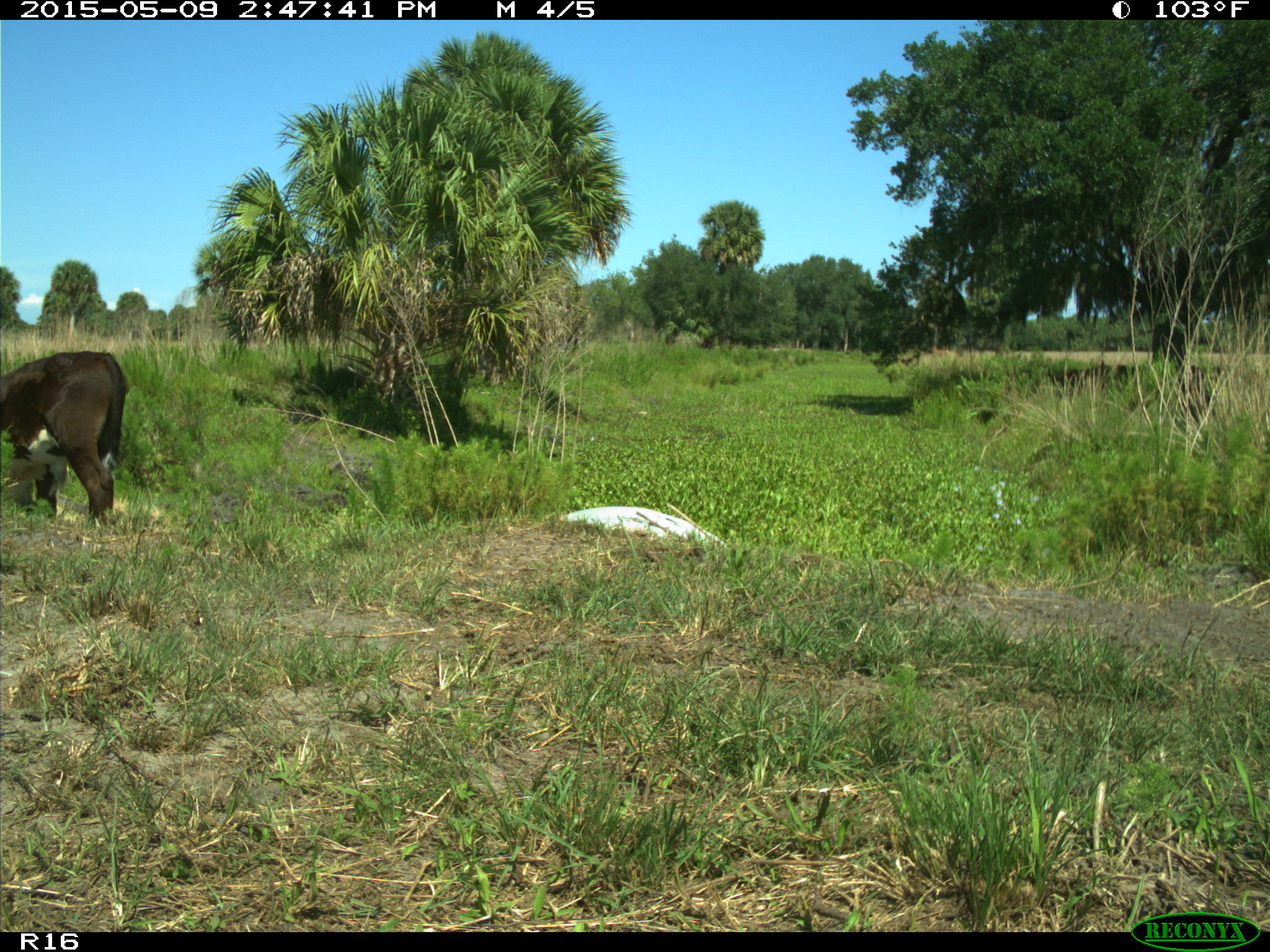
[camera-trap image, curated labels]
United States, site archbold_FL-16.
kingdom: Animalia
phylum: Chordata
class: Mammalia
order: Artiodactyla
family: Bovidae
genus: Bos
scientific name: Bos taurus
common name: domestic cow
Bos taurus (domestic cow).